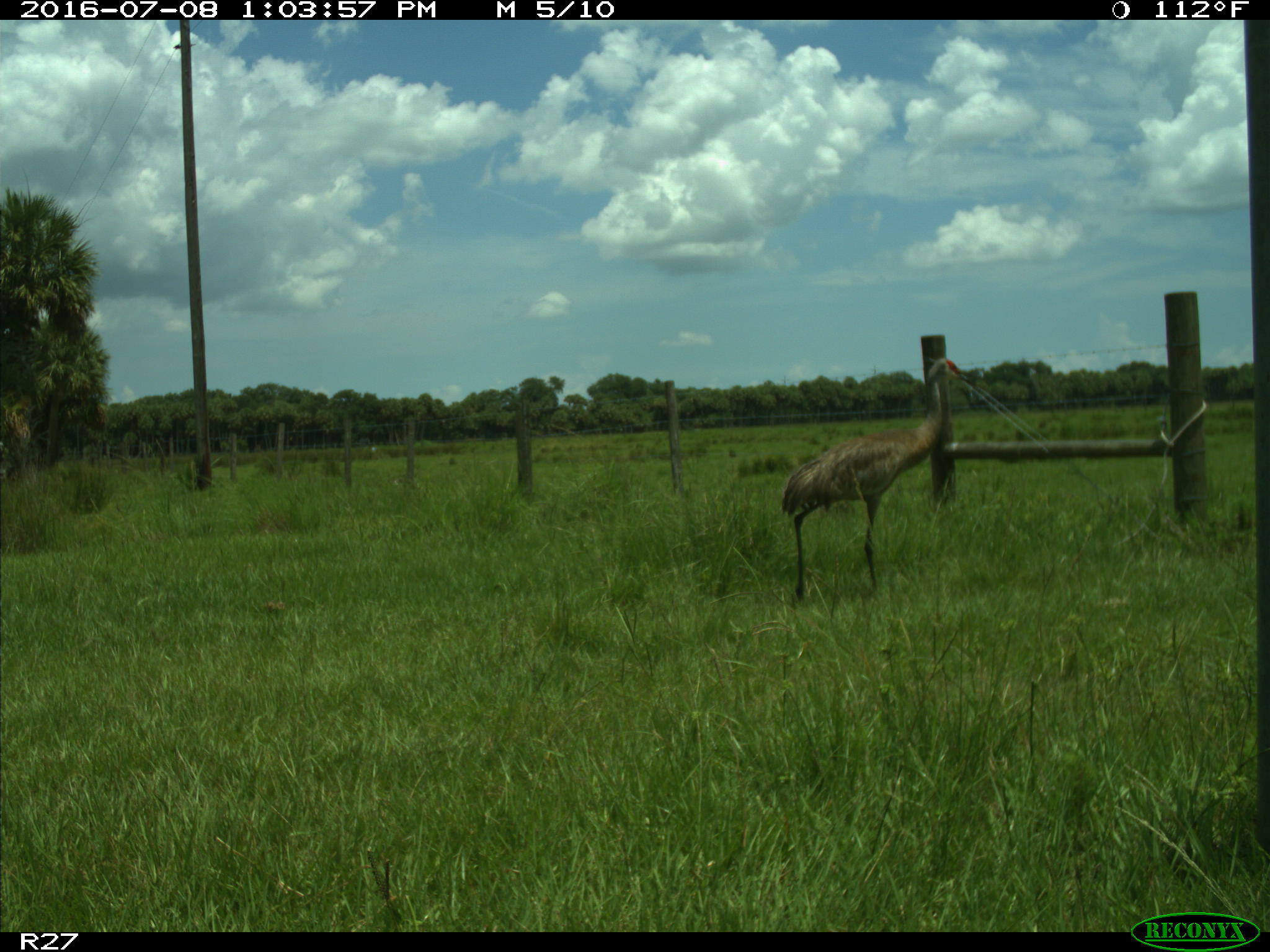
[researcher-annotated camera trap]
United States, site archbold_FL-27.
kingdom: Animalia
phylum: Chordata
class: Aves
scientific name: Aves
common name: birds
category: unidentified bird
Unidentified bird (birds) (Aves).